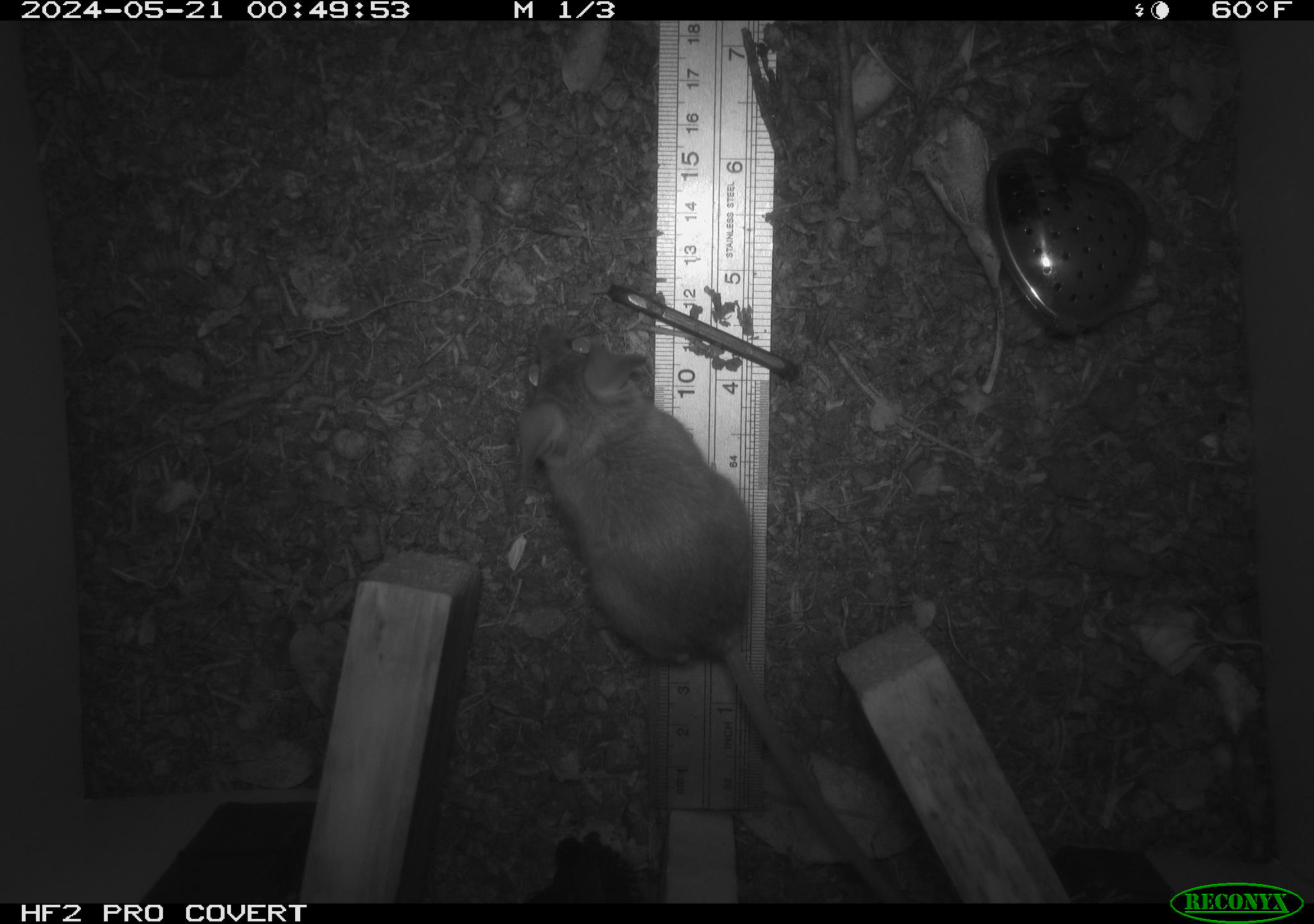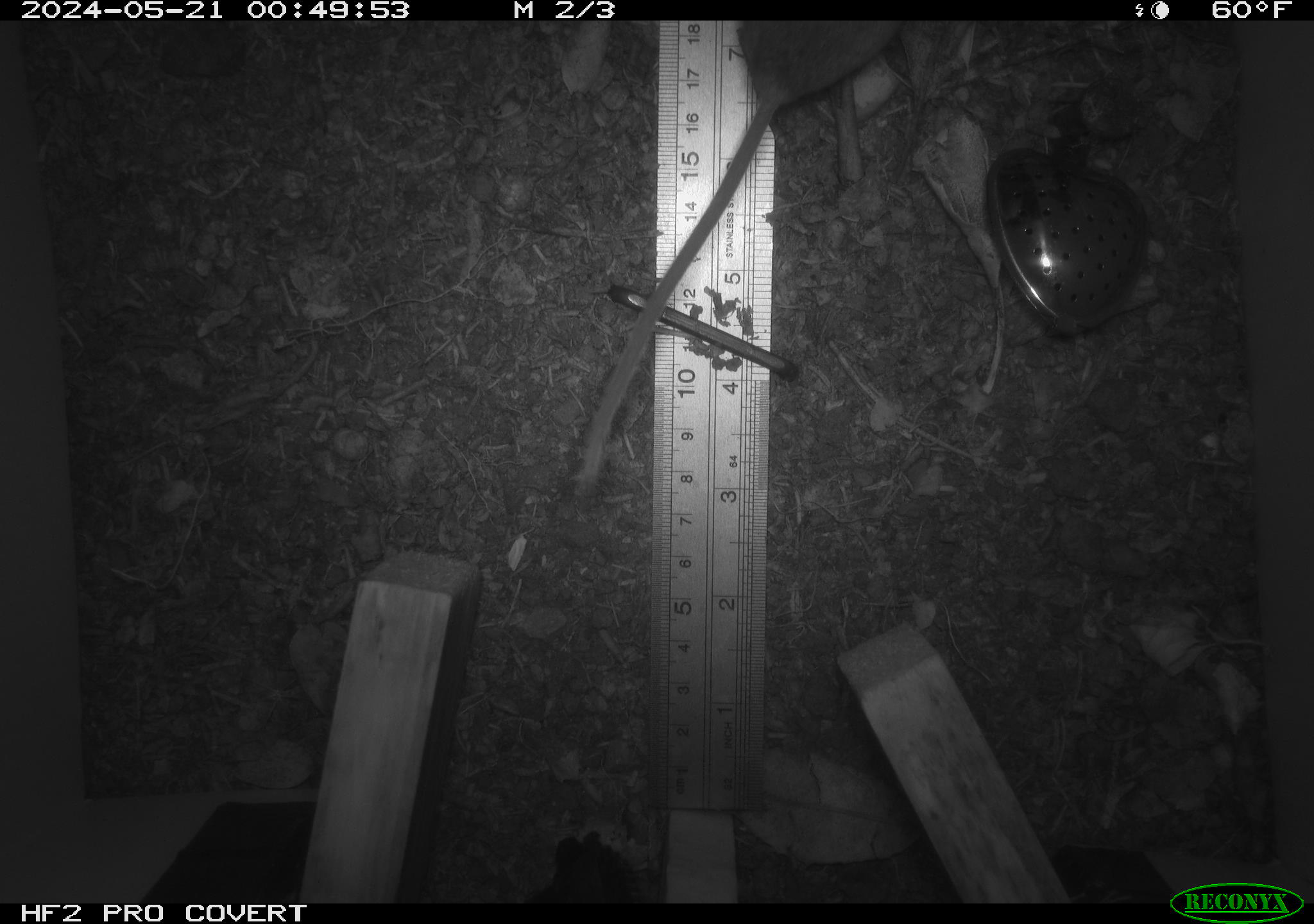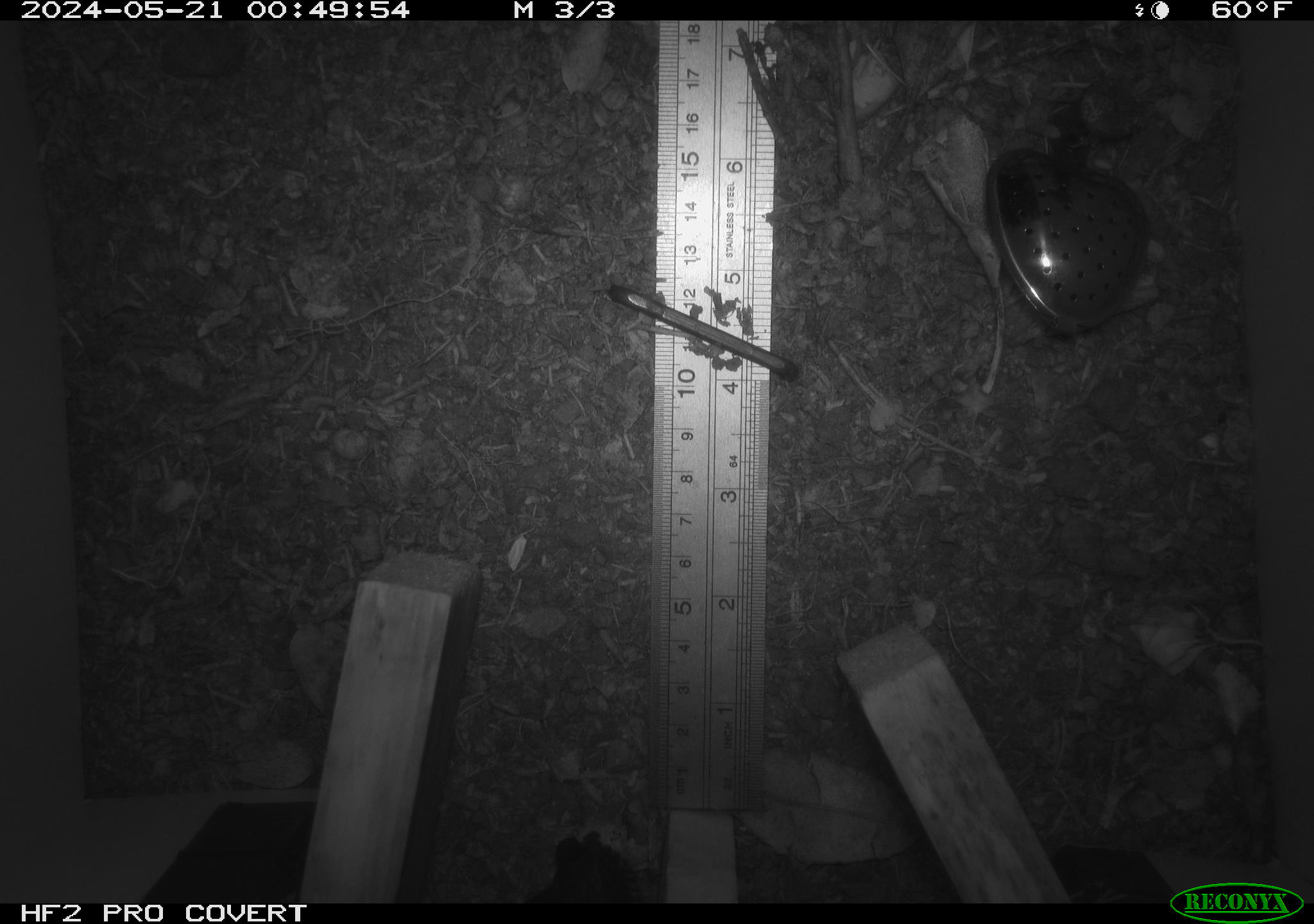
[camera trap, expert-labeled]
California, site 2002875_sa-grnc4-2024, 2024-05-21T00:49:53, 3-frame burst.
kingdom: Animalia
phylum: Chordata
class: Mammalia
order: Rodentia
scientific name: Rodentia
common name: rodent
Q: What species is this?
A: Rodent (Rodentia).